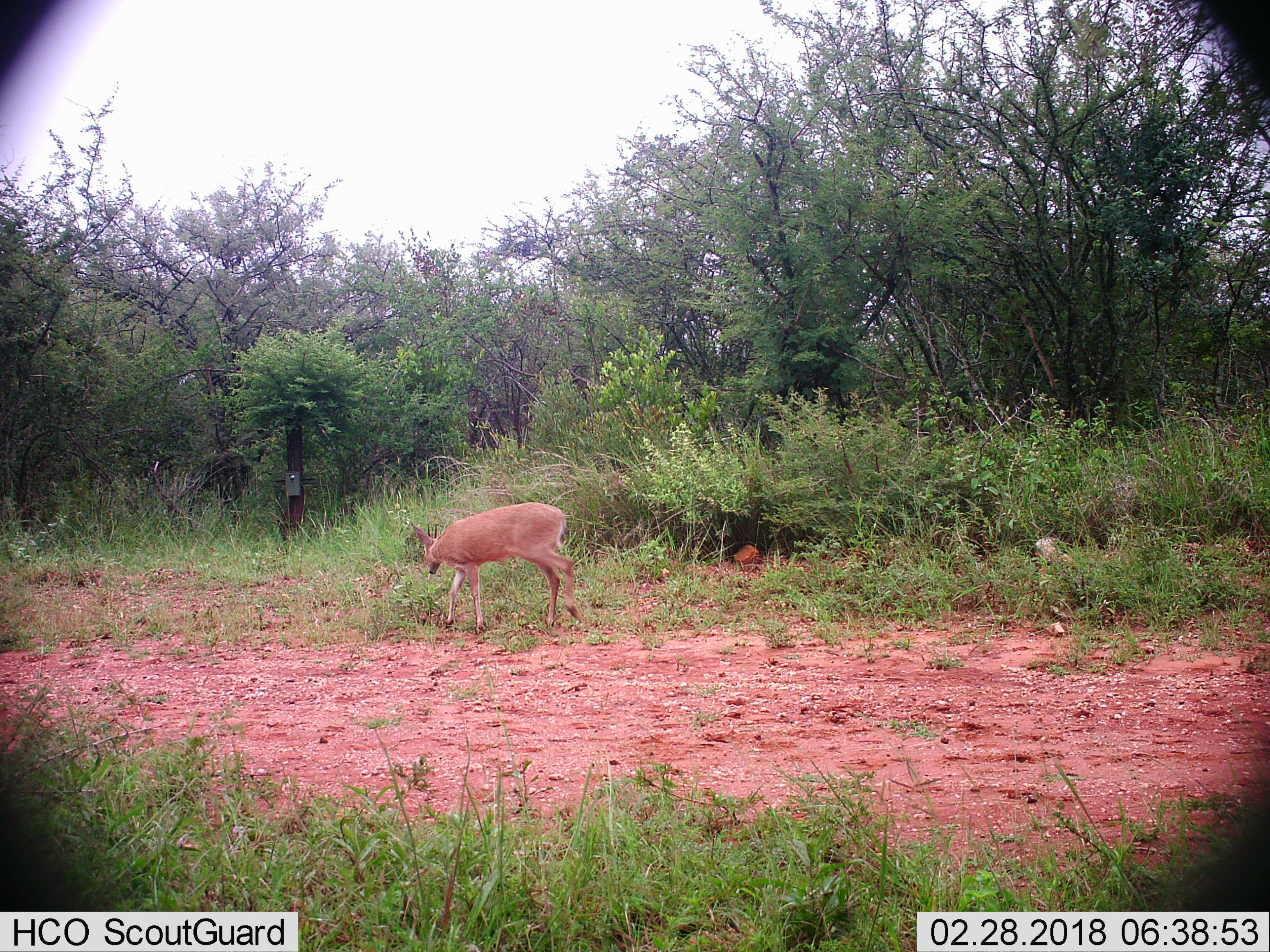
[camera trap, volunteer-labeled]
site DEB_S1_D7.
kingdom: Animalia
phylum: Chordata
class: Mammalia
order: Artiodactyla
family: Bovidae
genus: Sylvicapra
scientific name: Sylvicapra grimmia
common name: common duiker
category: duikercommongrey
Duikercommongrey (common duiker) (Sylvicapra grimmia), count 1. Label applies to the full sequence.